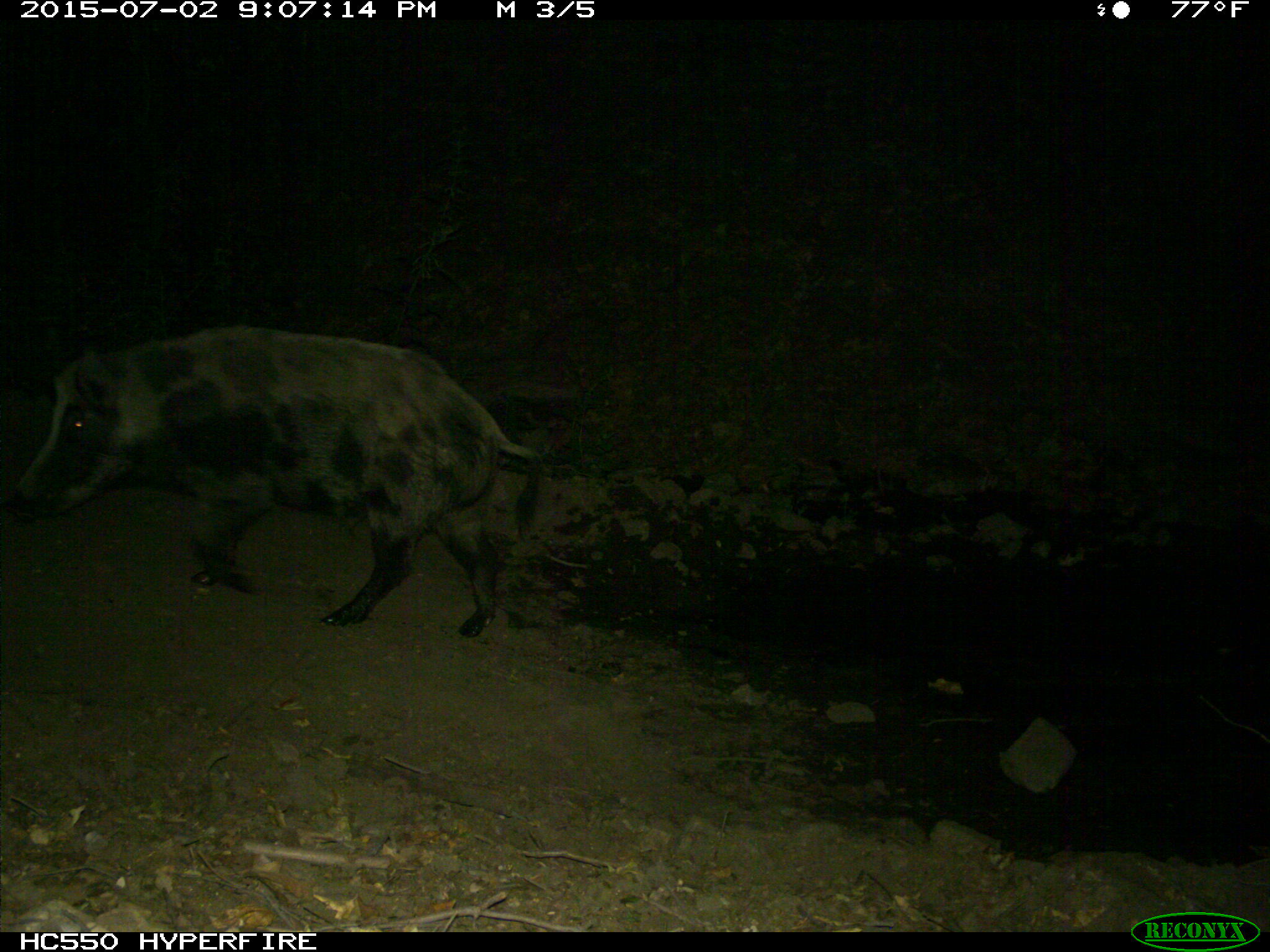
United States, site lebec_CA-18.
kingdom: Animalia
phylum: Chordata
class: Mammalia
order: Artiodactyla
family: Suidae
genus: Sus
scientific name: Sus scrofa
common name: wild boar